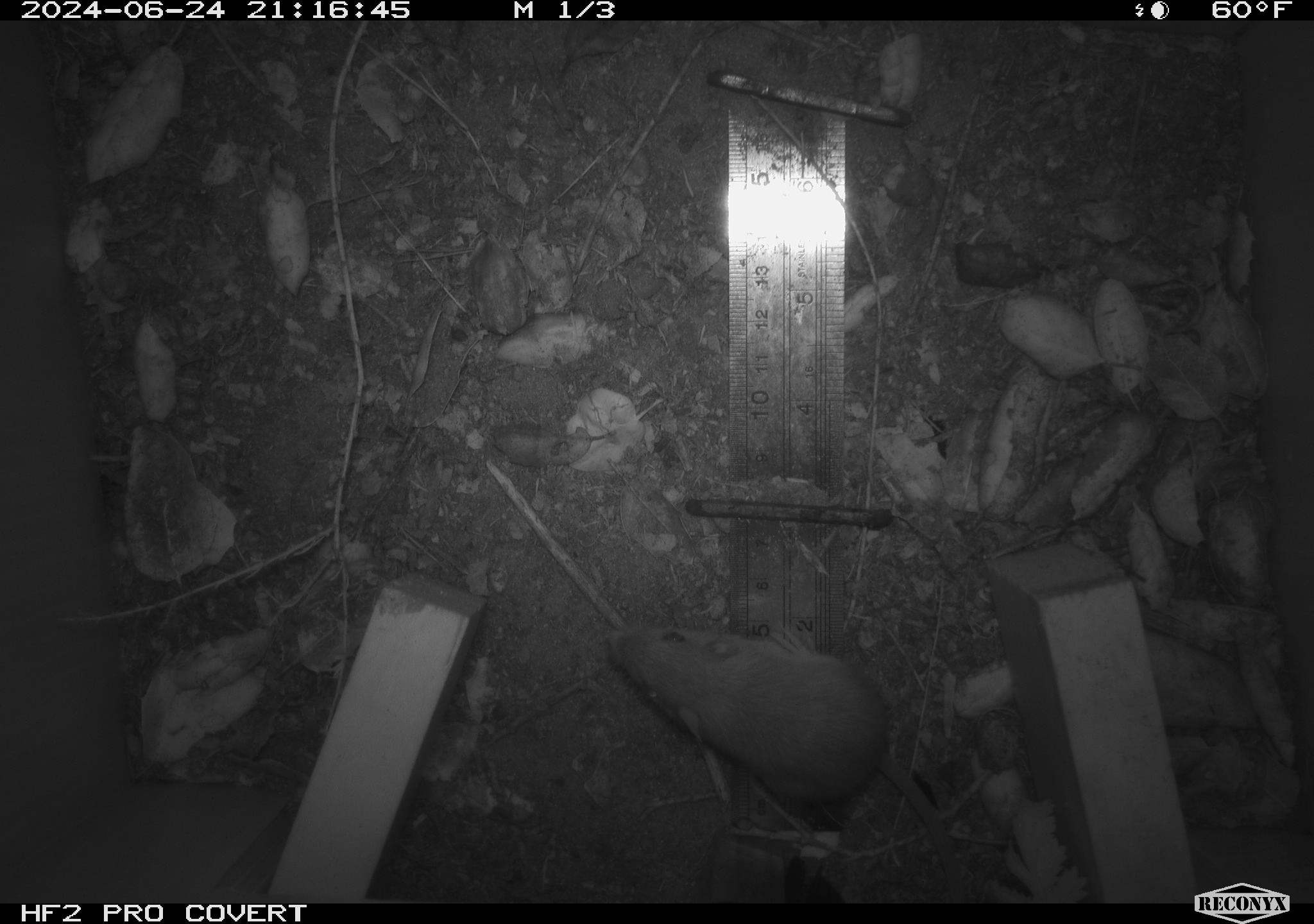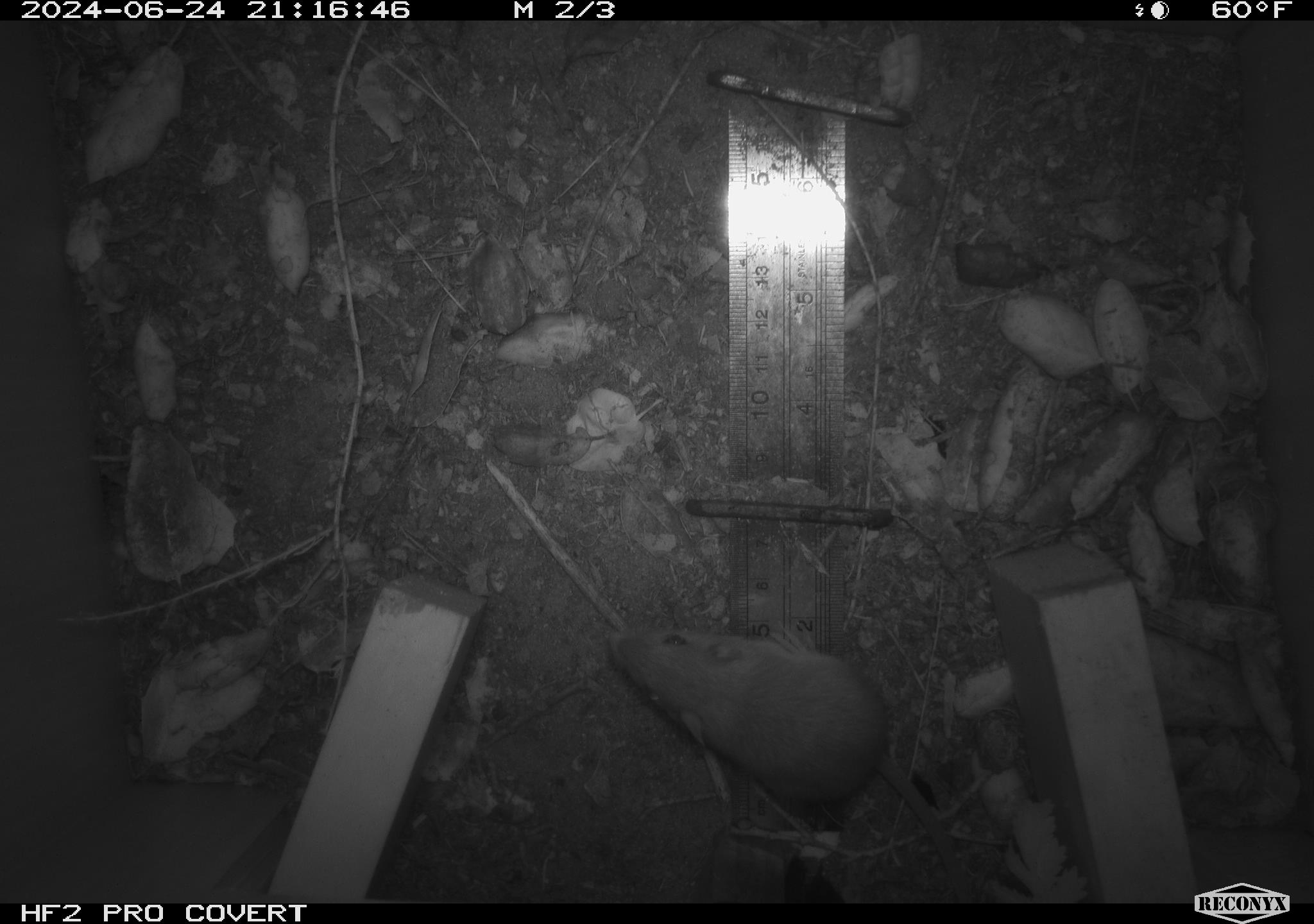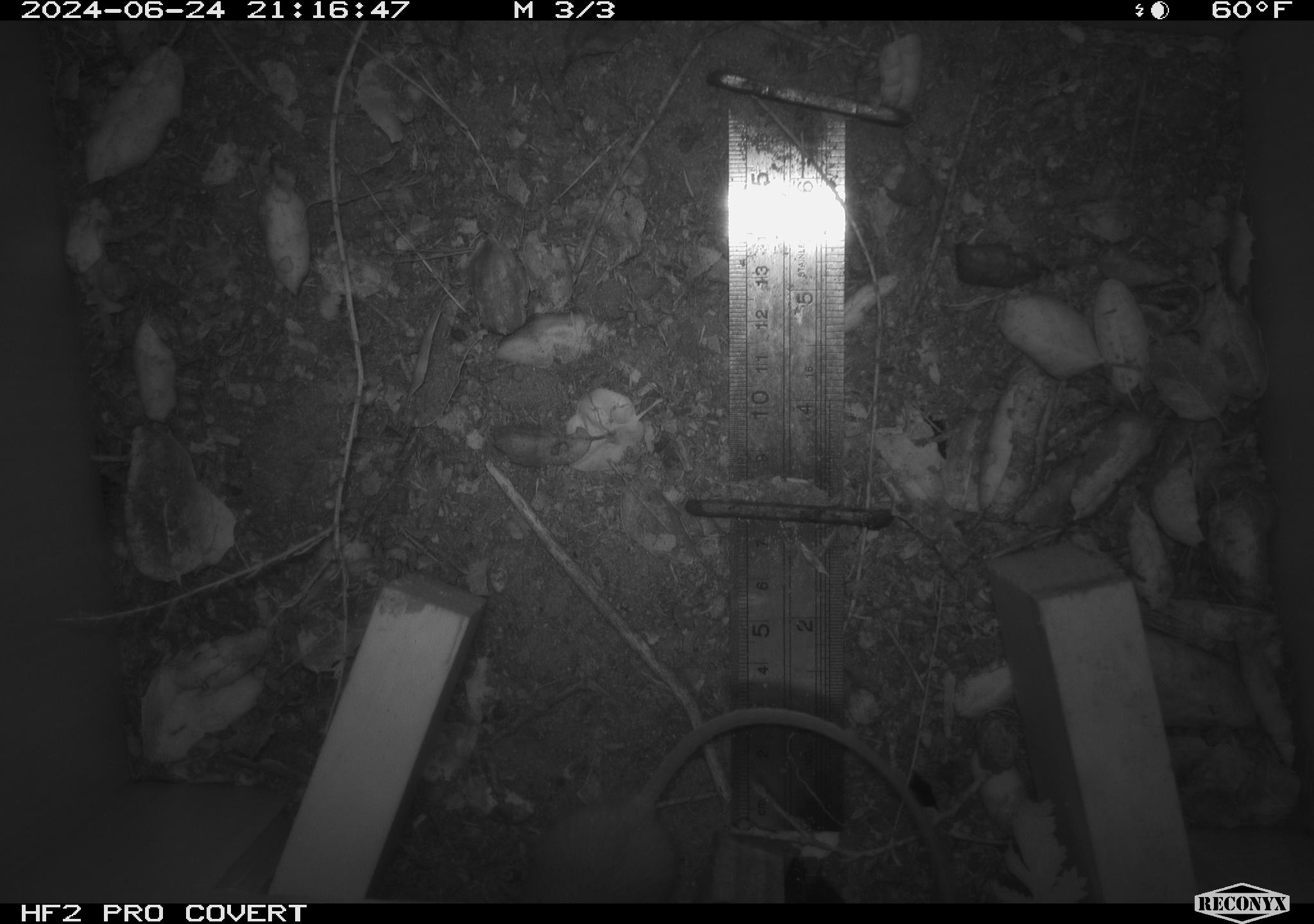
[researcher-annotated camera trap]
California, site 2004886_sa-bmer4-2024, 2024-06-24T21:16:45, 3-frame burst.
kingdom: Animalia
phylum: Chordata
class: Mammalia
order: Rodentia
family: Heteromyidae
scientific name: Heteromyidae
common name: kangaroo rats and pocket mice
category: heteromyidae family